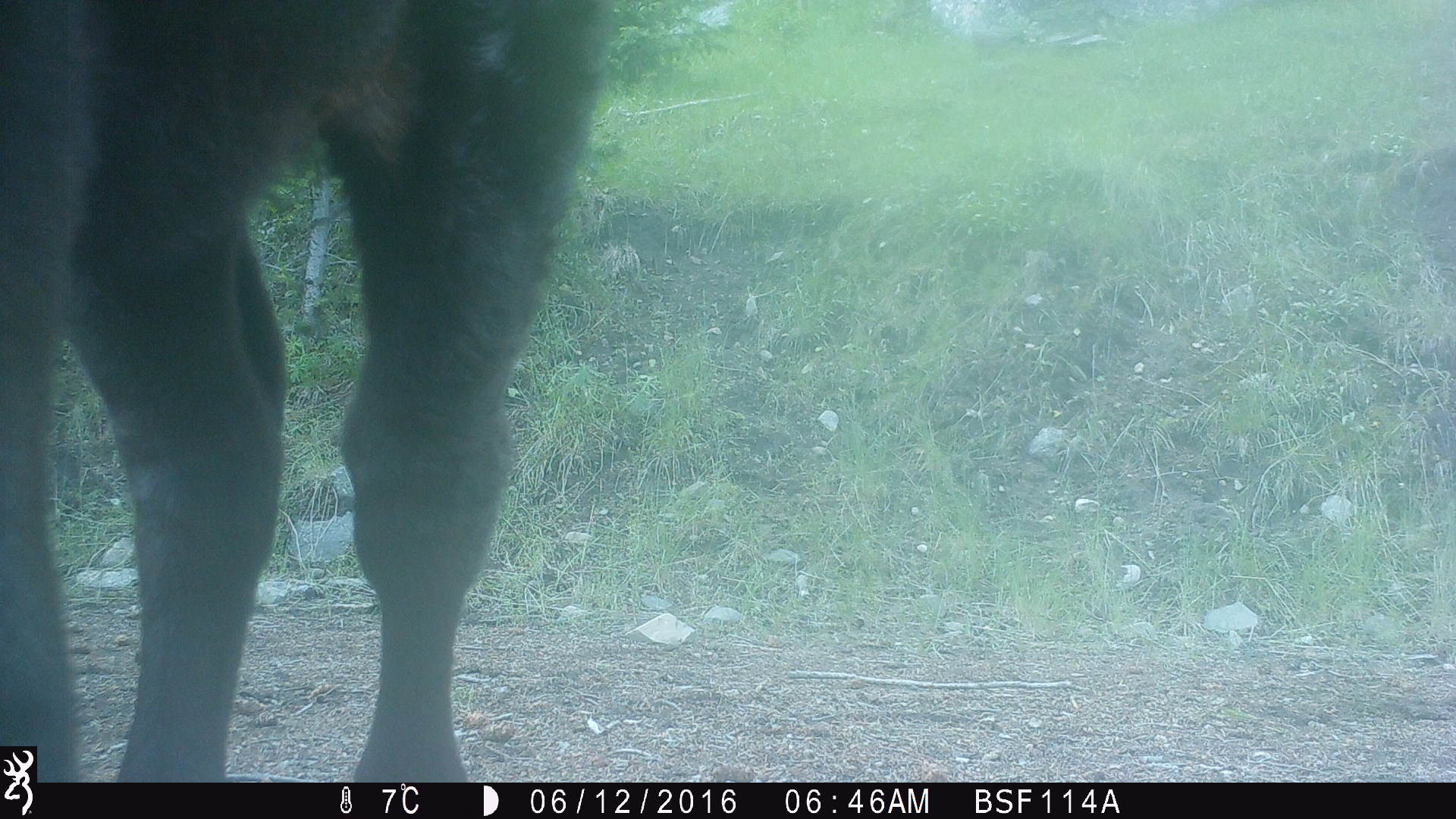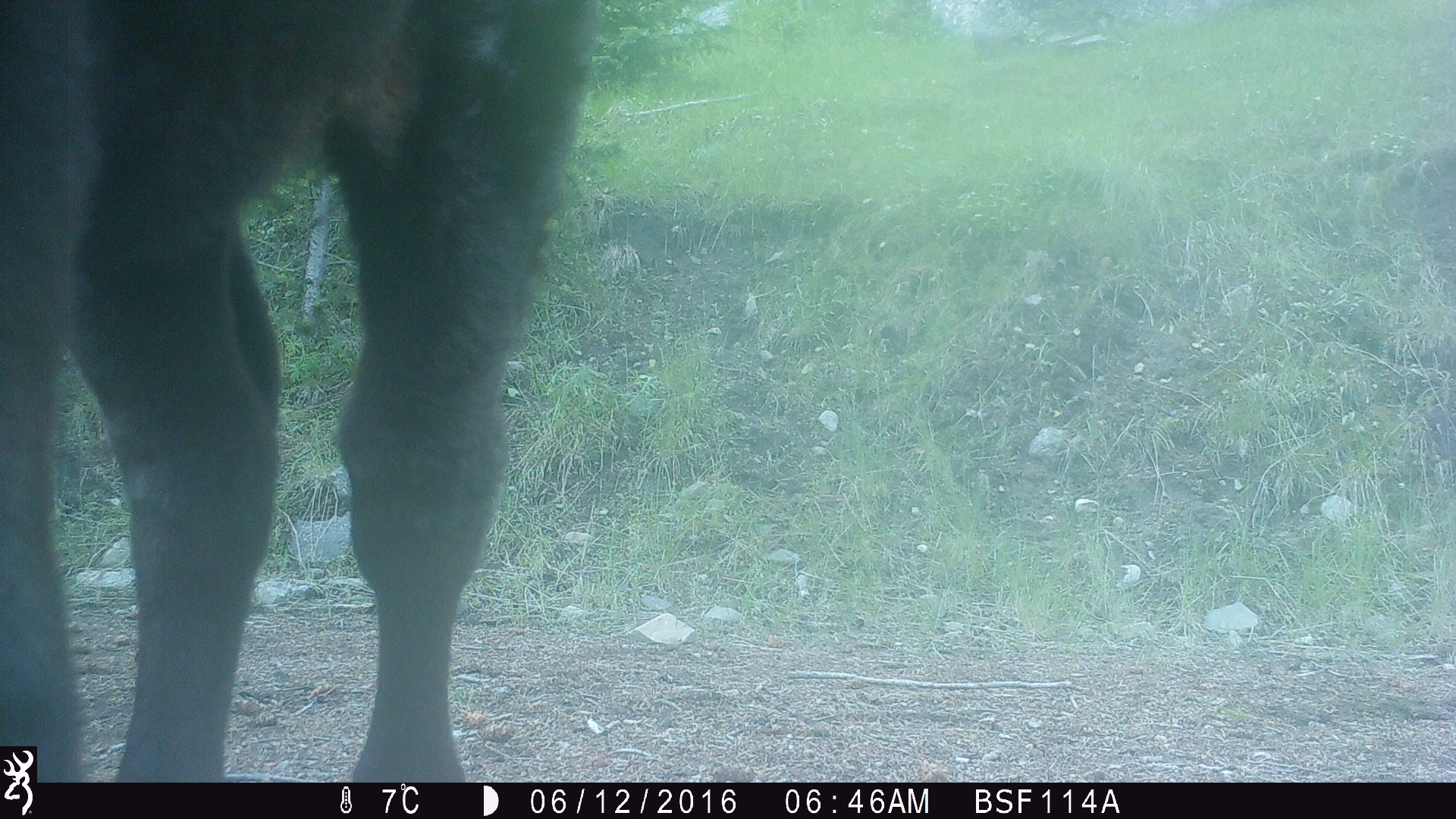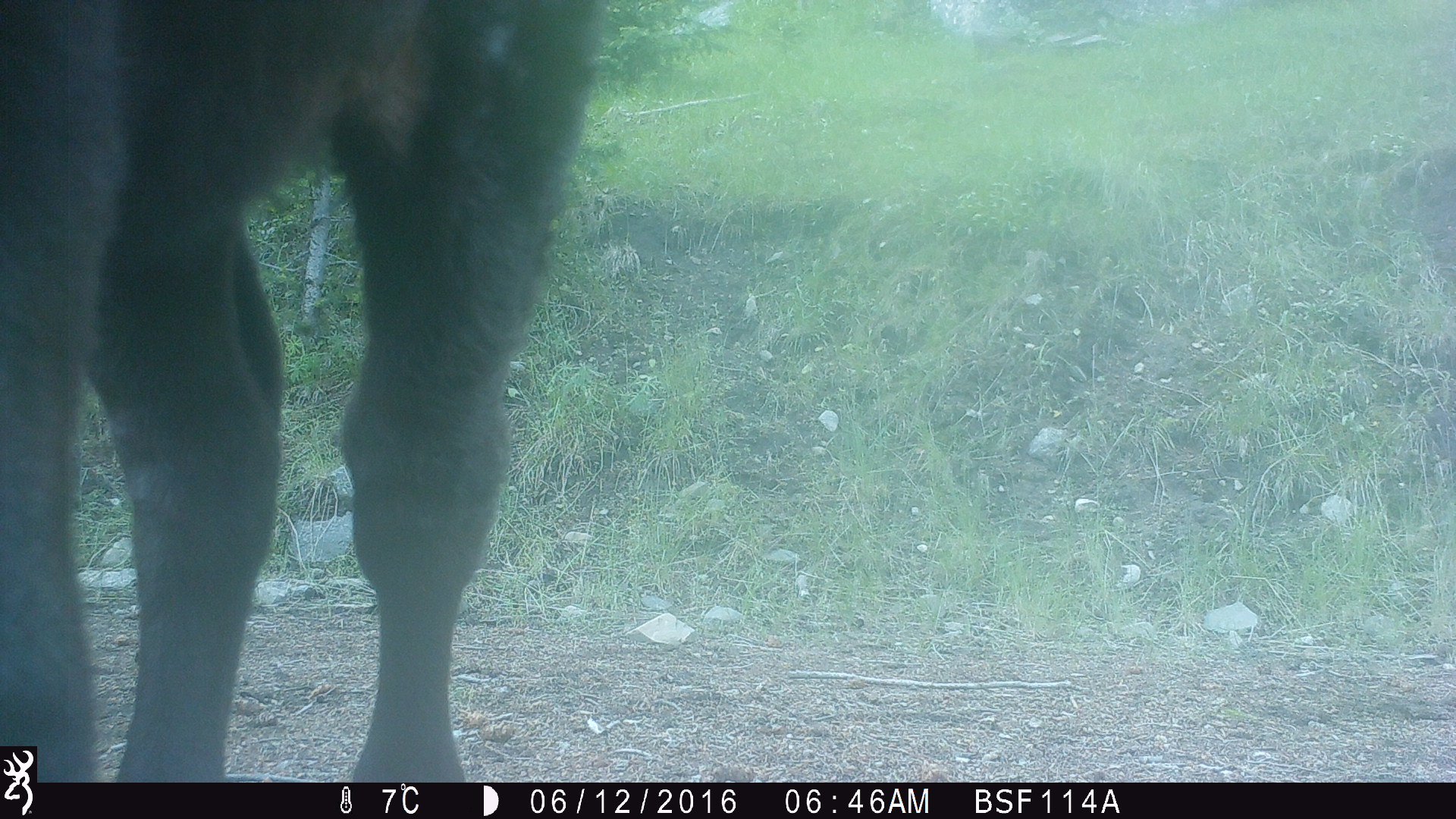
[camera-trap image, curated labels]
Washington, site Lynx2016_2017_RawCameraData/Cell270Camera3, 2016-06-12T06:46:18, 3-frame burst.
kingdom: Animalia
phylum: Chordata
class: Mammalia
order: Artiodactyla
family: Bovidae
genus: Bos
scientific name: Bos taurus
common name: domestic cattle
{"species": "domestic cattle (Bos taurus)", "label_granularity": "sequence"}